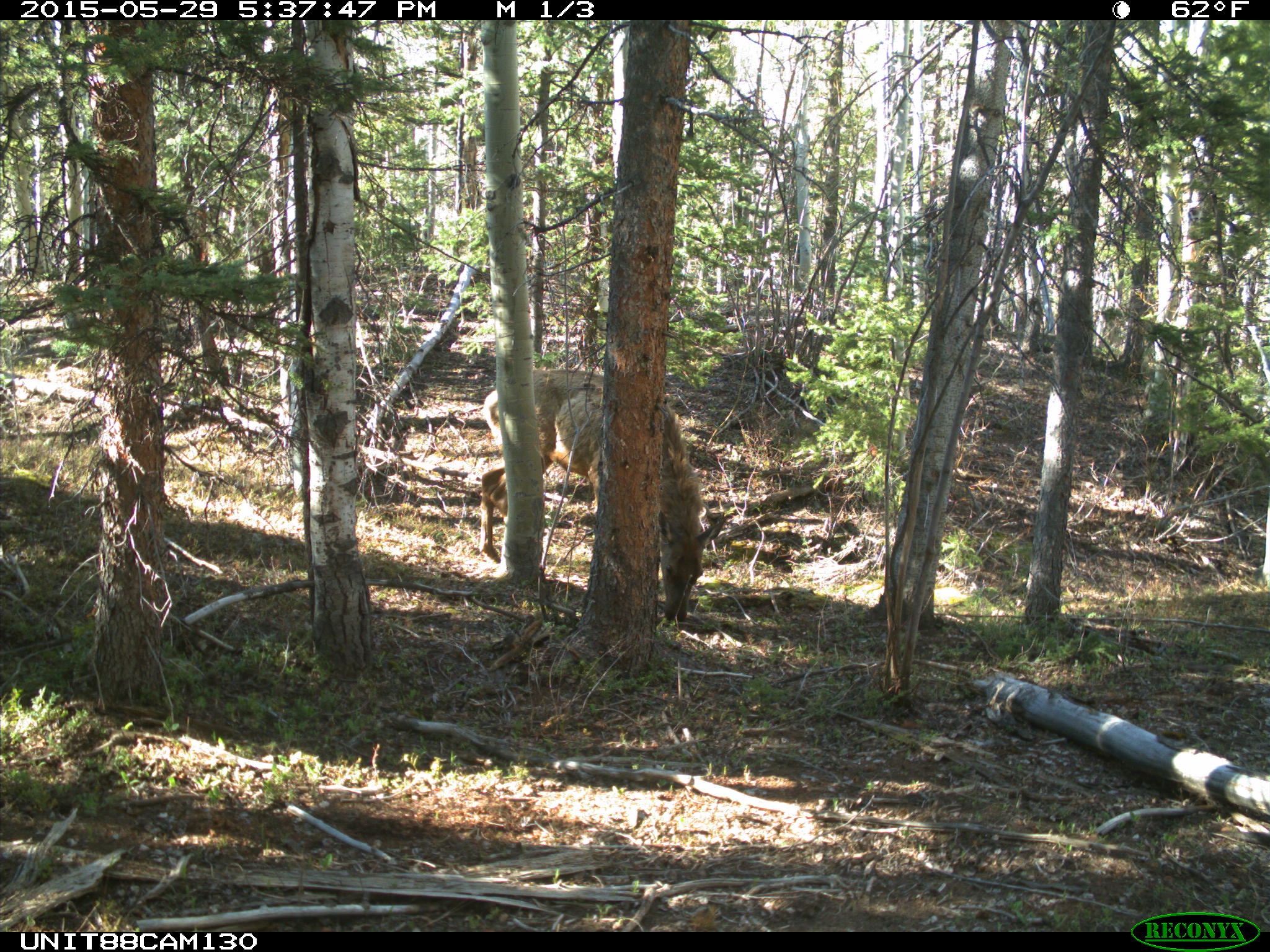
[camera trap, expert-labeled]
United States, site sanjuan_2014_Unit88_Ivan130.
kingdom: Animalia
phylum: Chordata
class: Mammalia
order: Artiodactyla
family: Cervidae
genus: Cervus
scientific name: Cervus elaphus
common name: red deer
Cervus elaphus (red deer).